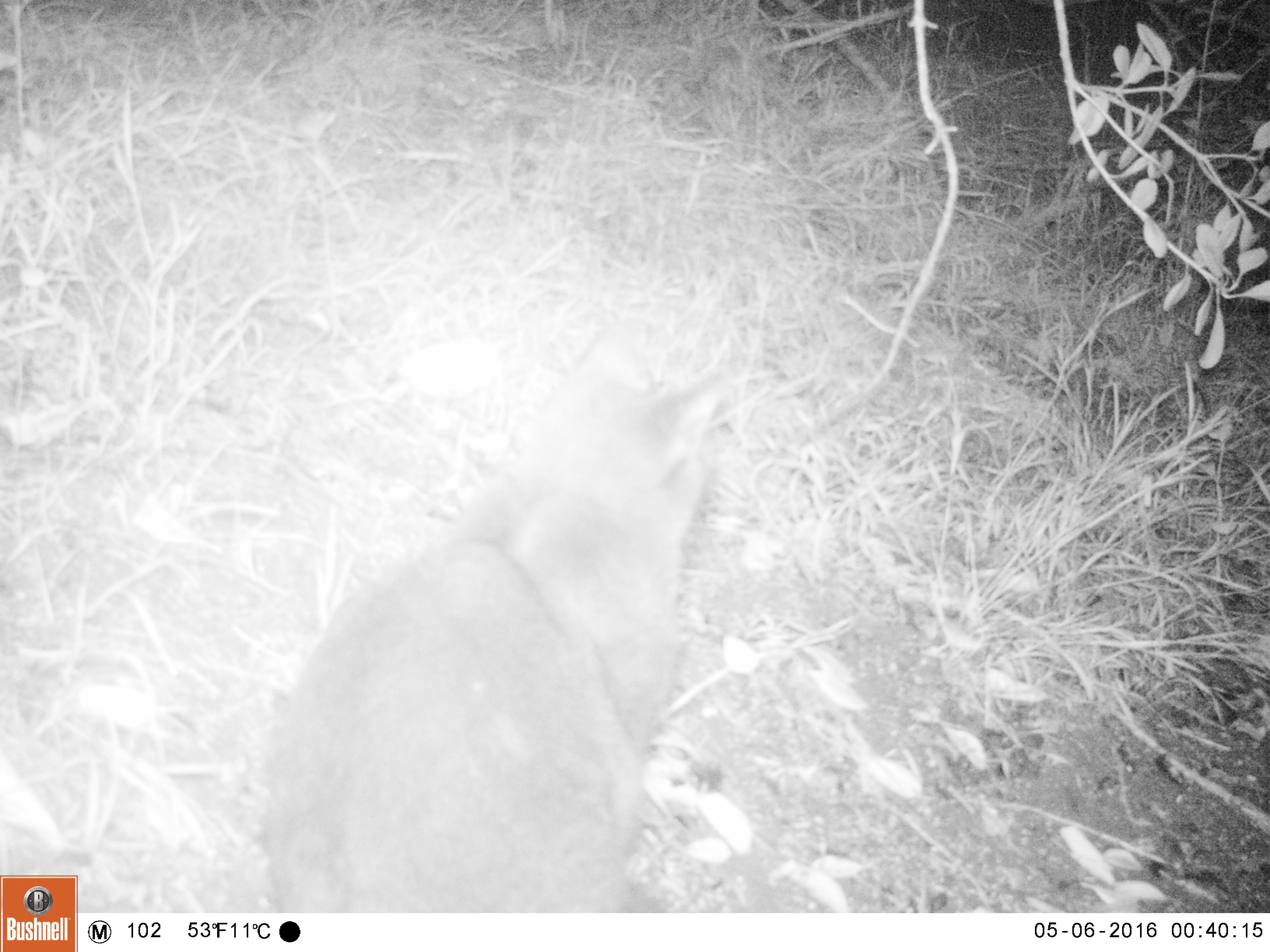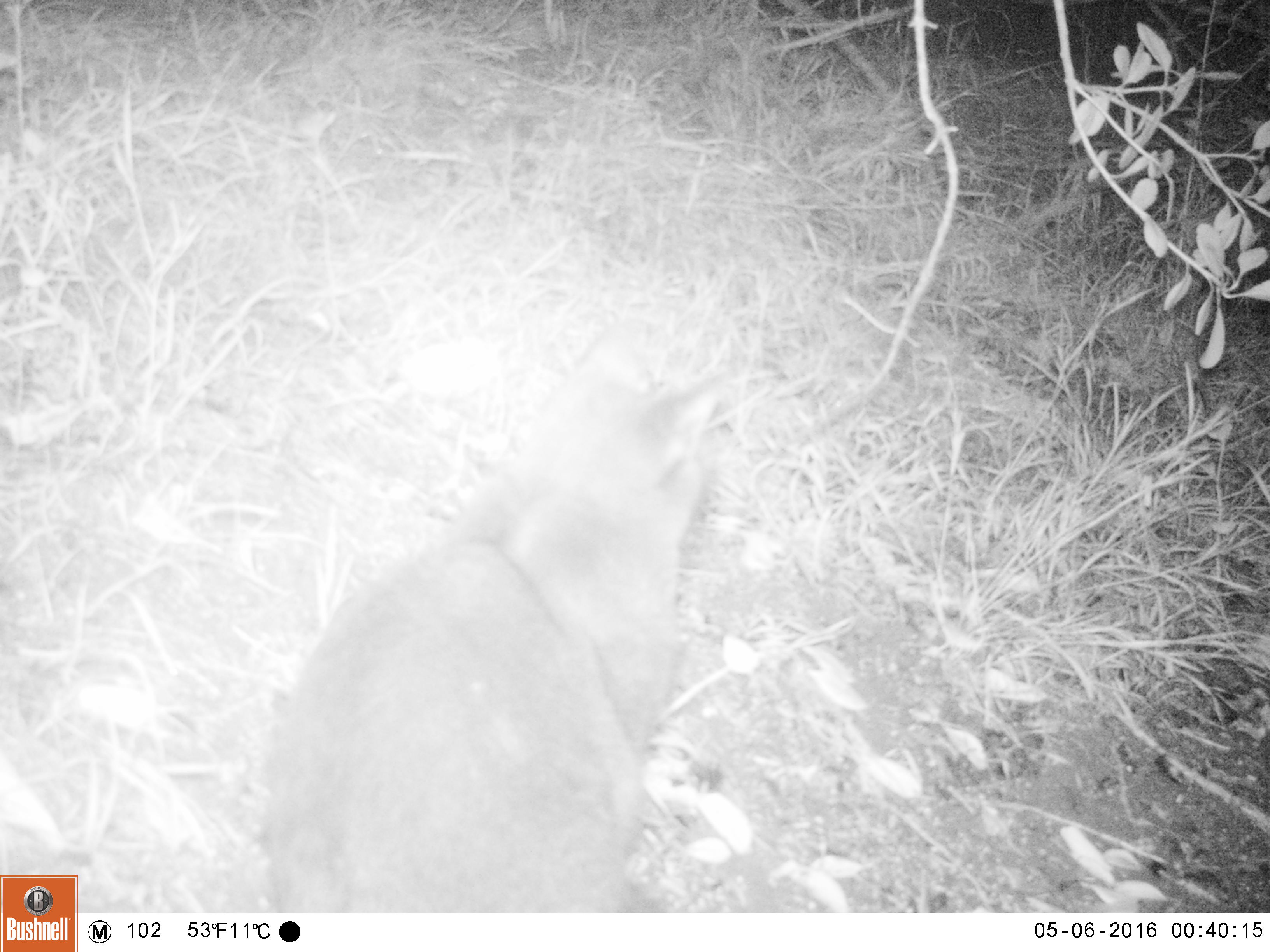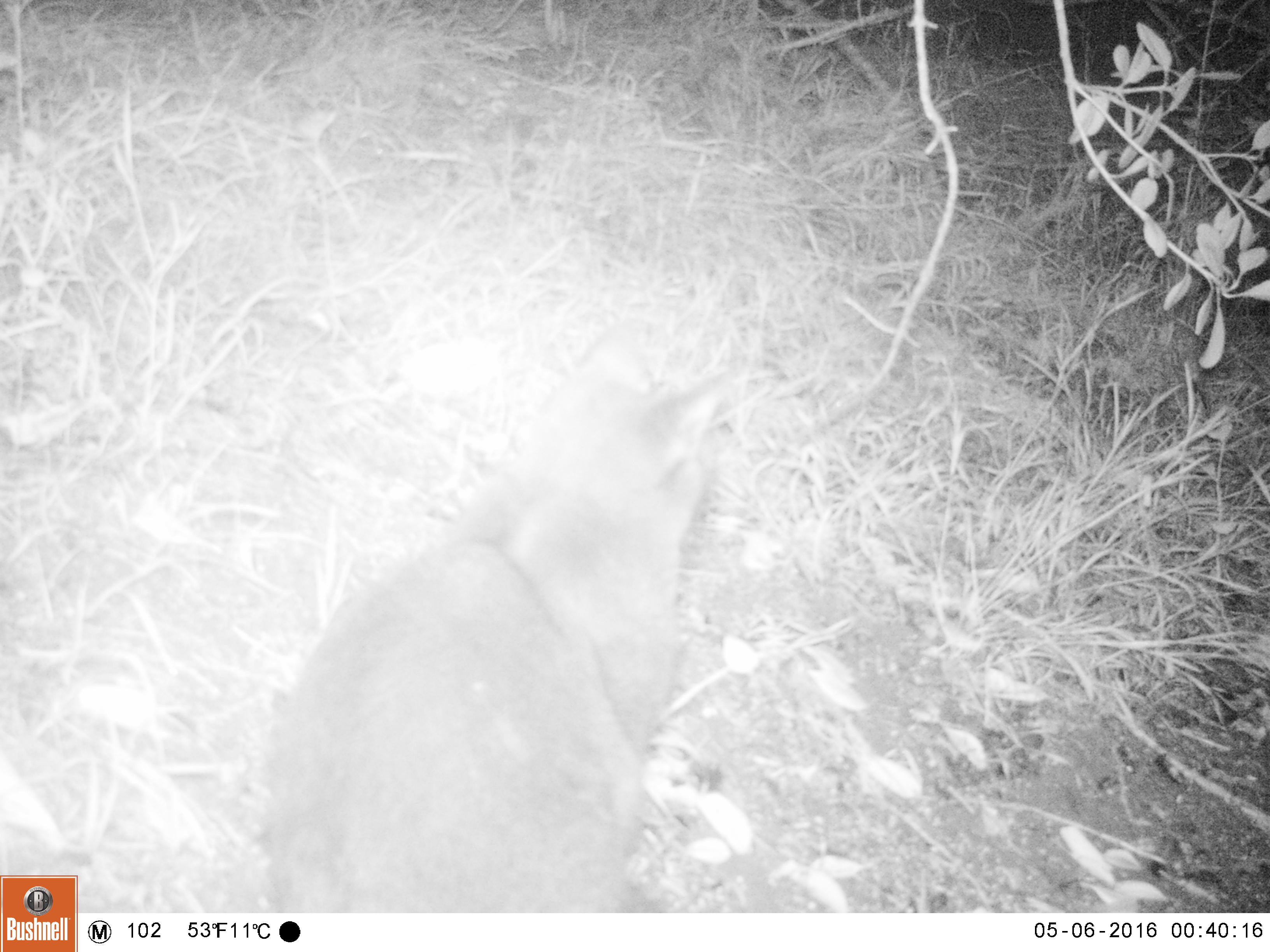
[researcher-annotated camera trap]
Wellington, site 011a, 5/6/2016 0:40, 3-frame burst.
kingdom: Animalia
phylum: Chordata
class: Mammalia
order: Carnivora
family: Felidae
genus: Felis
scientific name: Felis catus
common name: cat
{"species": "cat (Felis catus)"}